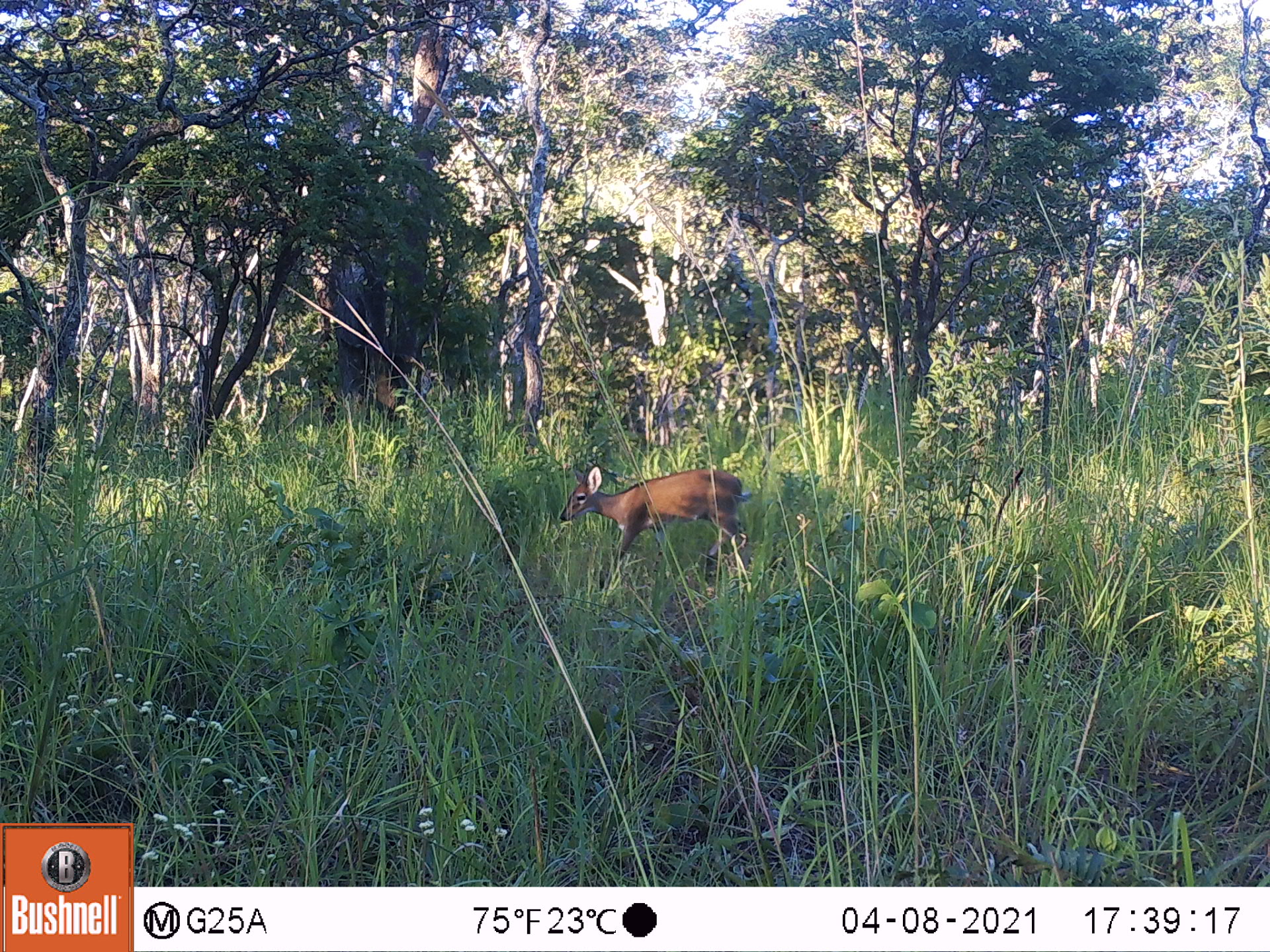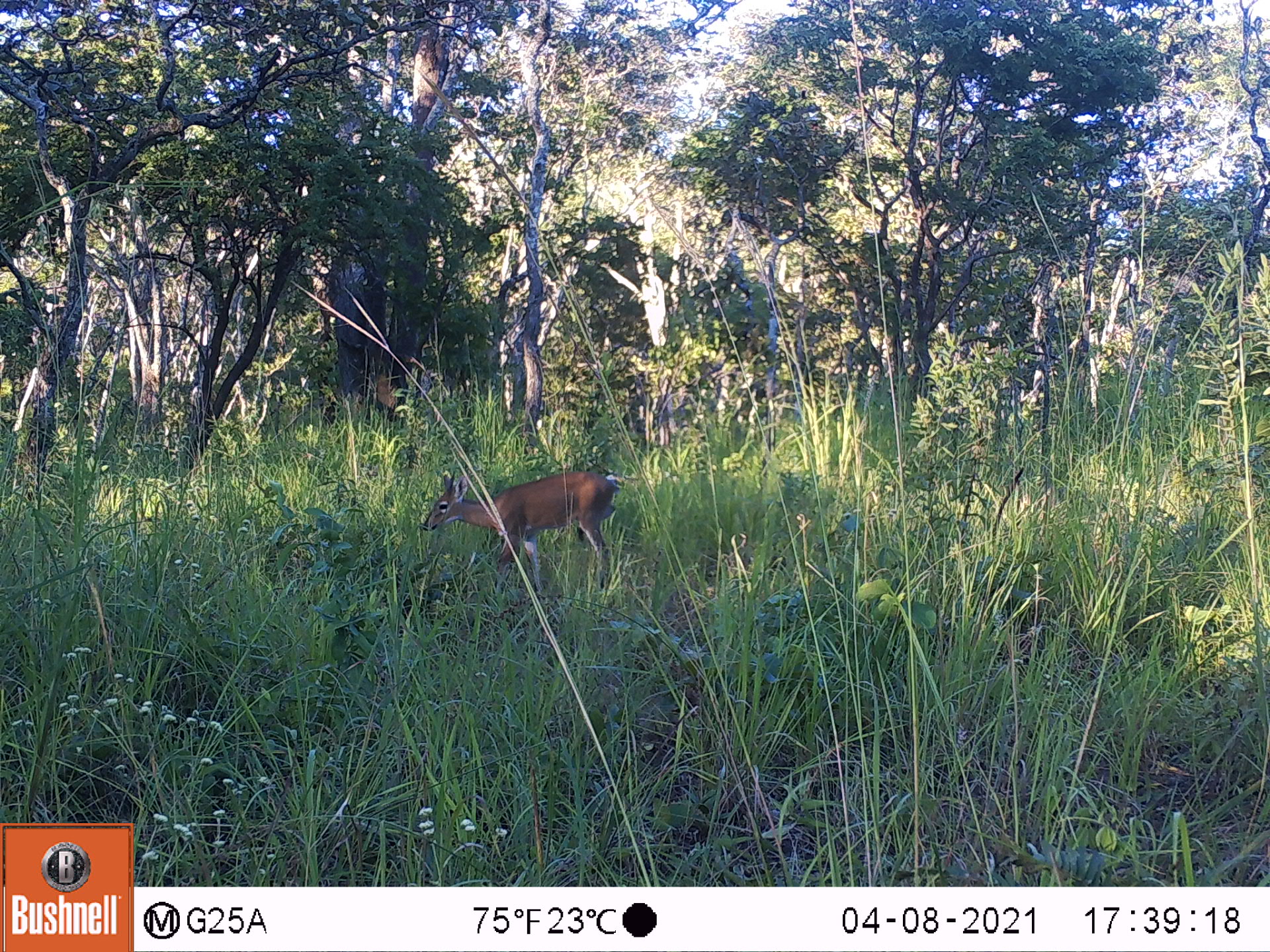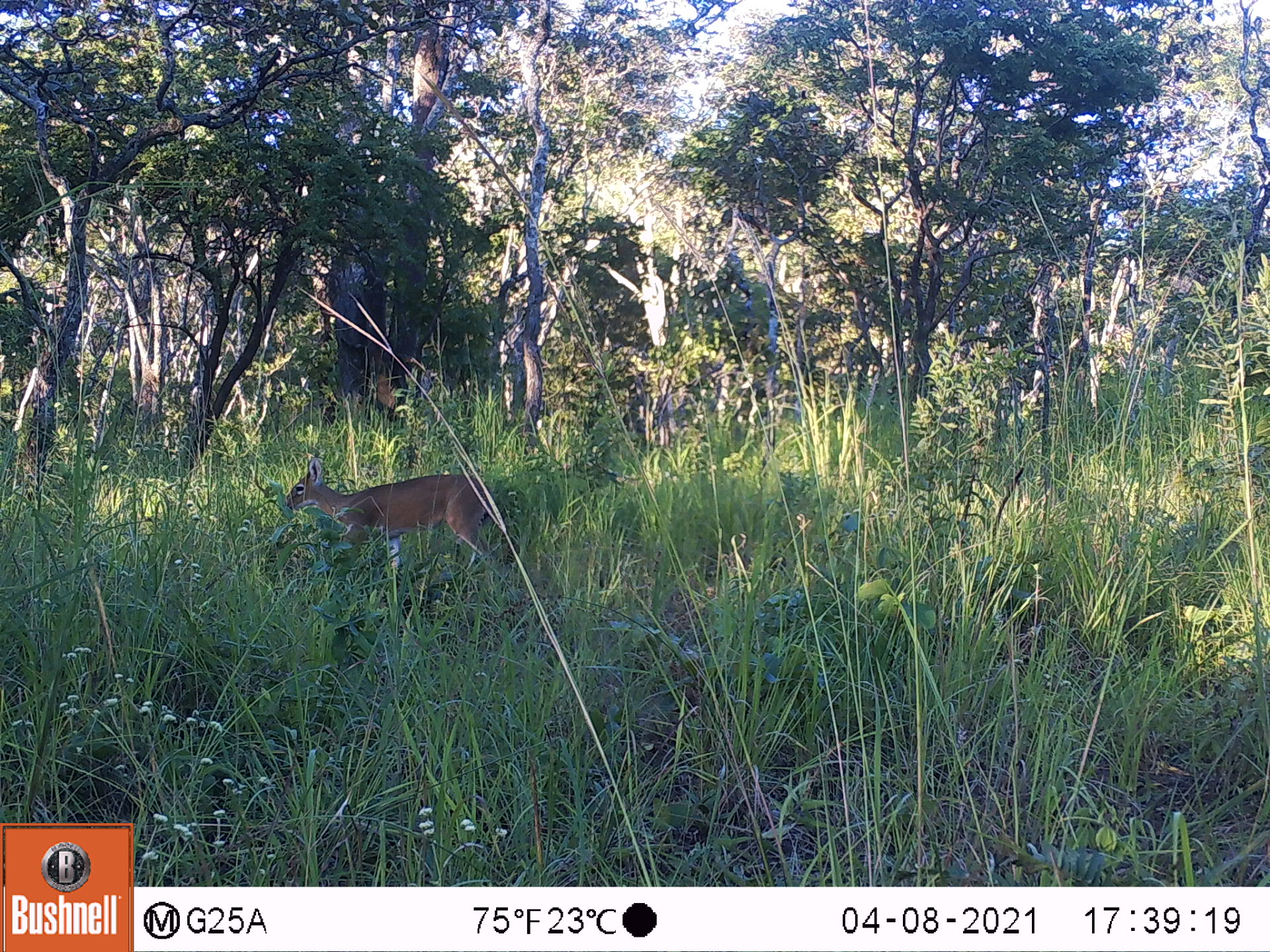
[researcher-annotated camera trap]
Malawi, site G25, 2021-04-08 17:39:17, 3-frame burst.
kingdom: Animalia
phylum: Chordata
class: Mammalia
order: Artiodactyla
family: Bovidae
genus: Sylvicapra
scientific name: Sylvicapra grimmia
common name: common duiker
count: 1